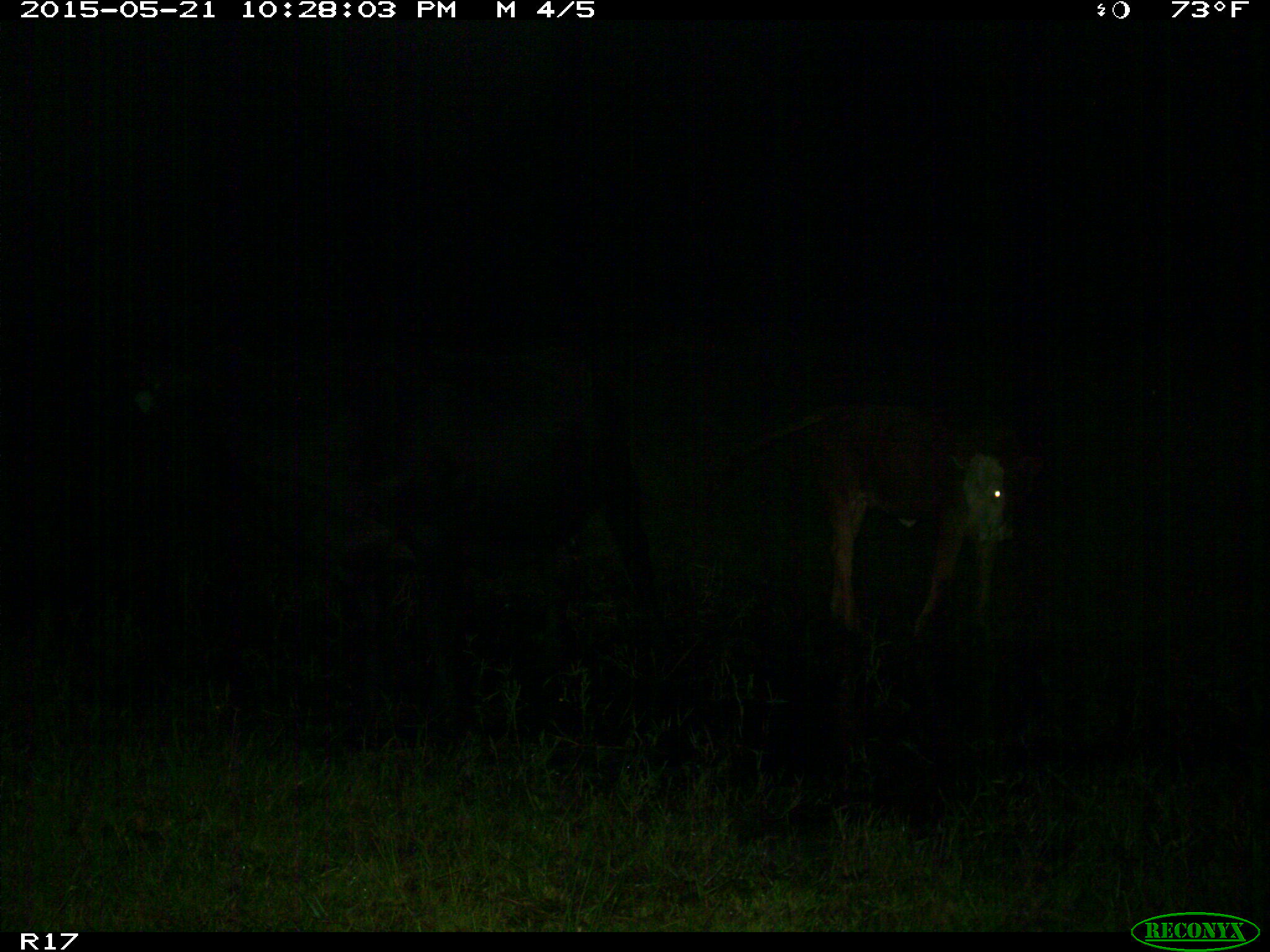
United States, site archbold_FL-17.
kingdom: Animalia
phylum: Chordata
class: Mammalia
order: Artiodactyla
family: Bovidae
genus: Bos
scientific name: Bos taurus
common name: domestic cow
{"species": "Bos taurus (domestic cow)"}